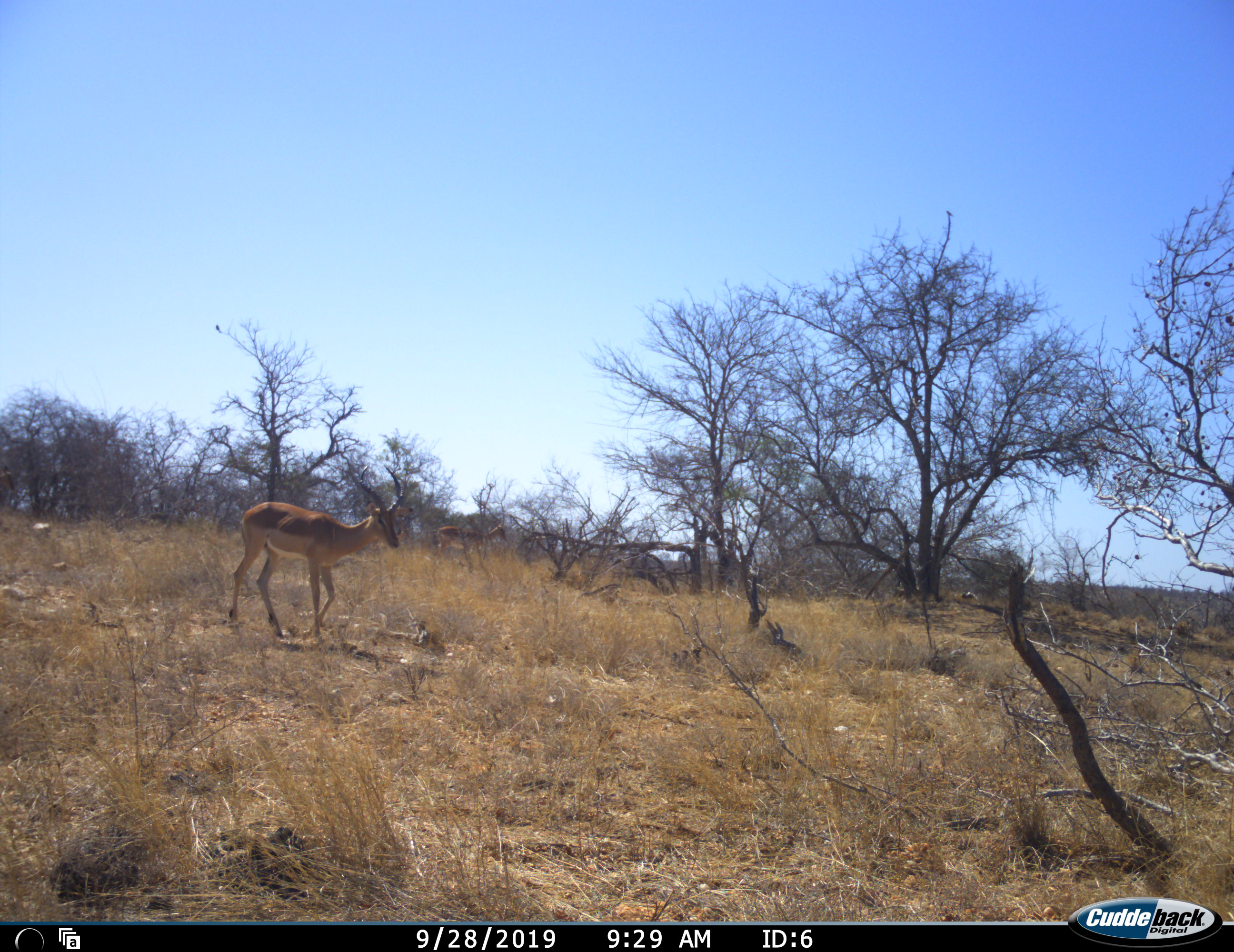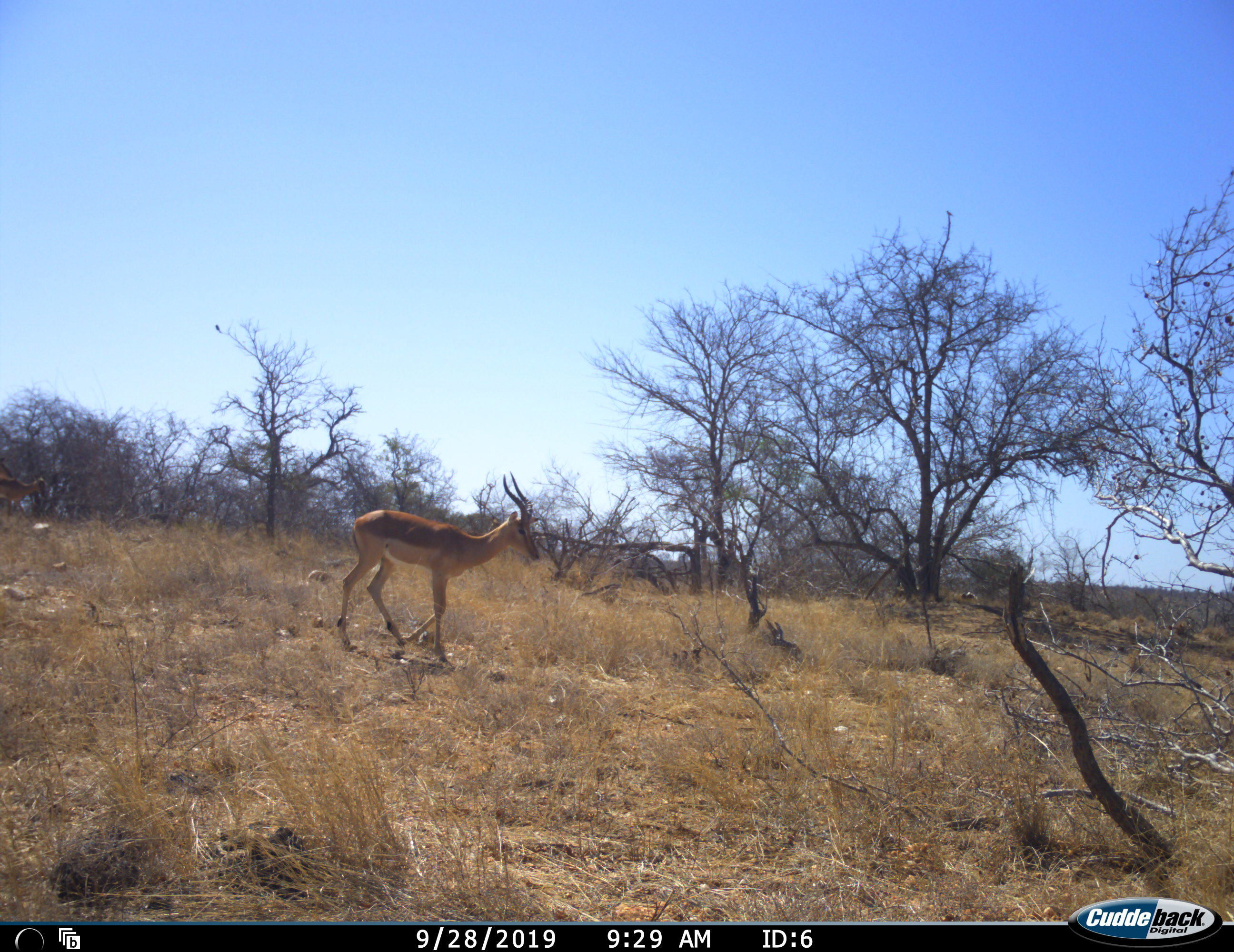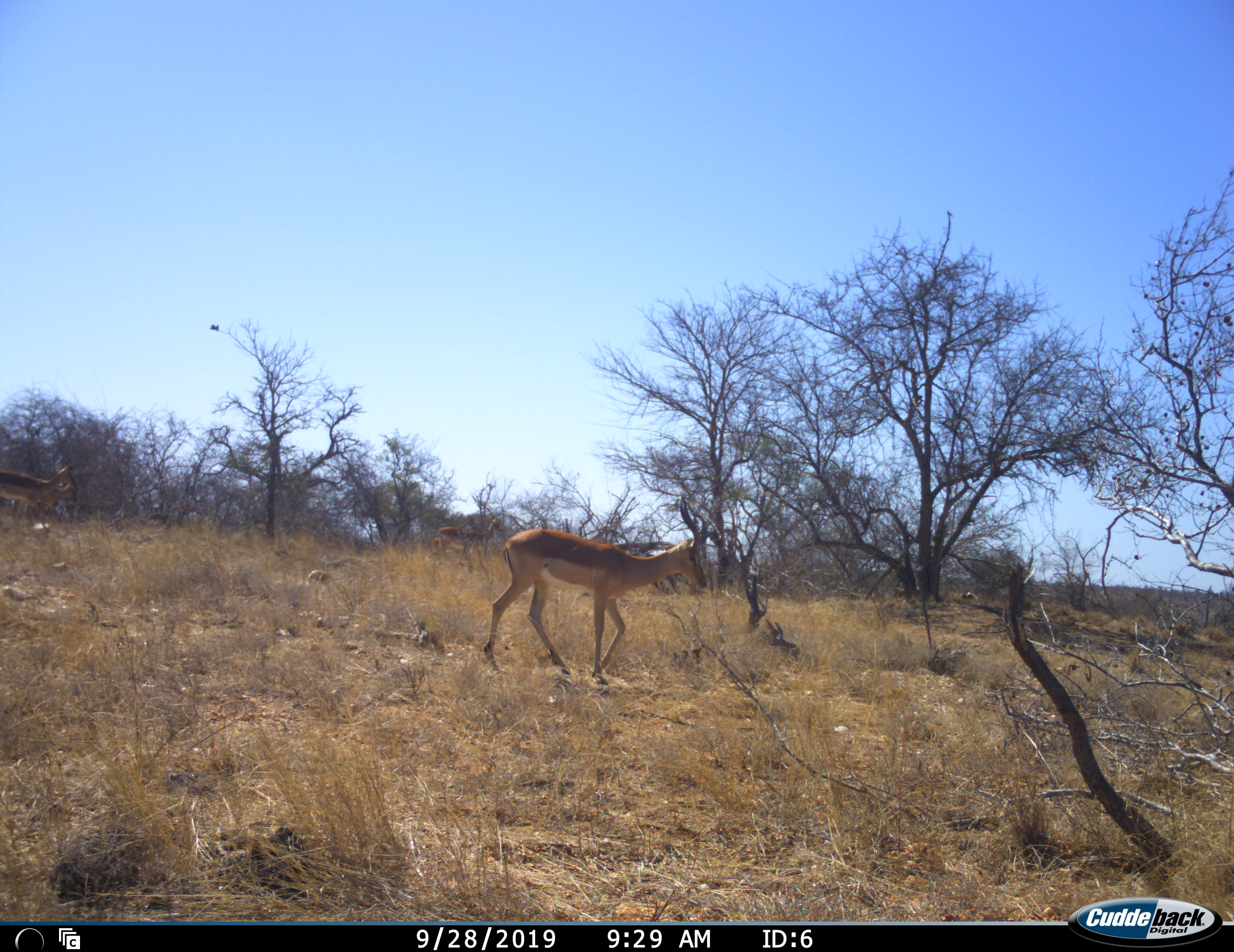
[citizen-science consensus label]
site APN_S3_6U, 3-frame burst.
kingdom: Animalia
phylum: Chordata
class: Mammalia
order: Artiodactyla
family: Bovidae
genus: Aepyceros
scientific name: Aepyceros melampus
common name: impala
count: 2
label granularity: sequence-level